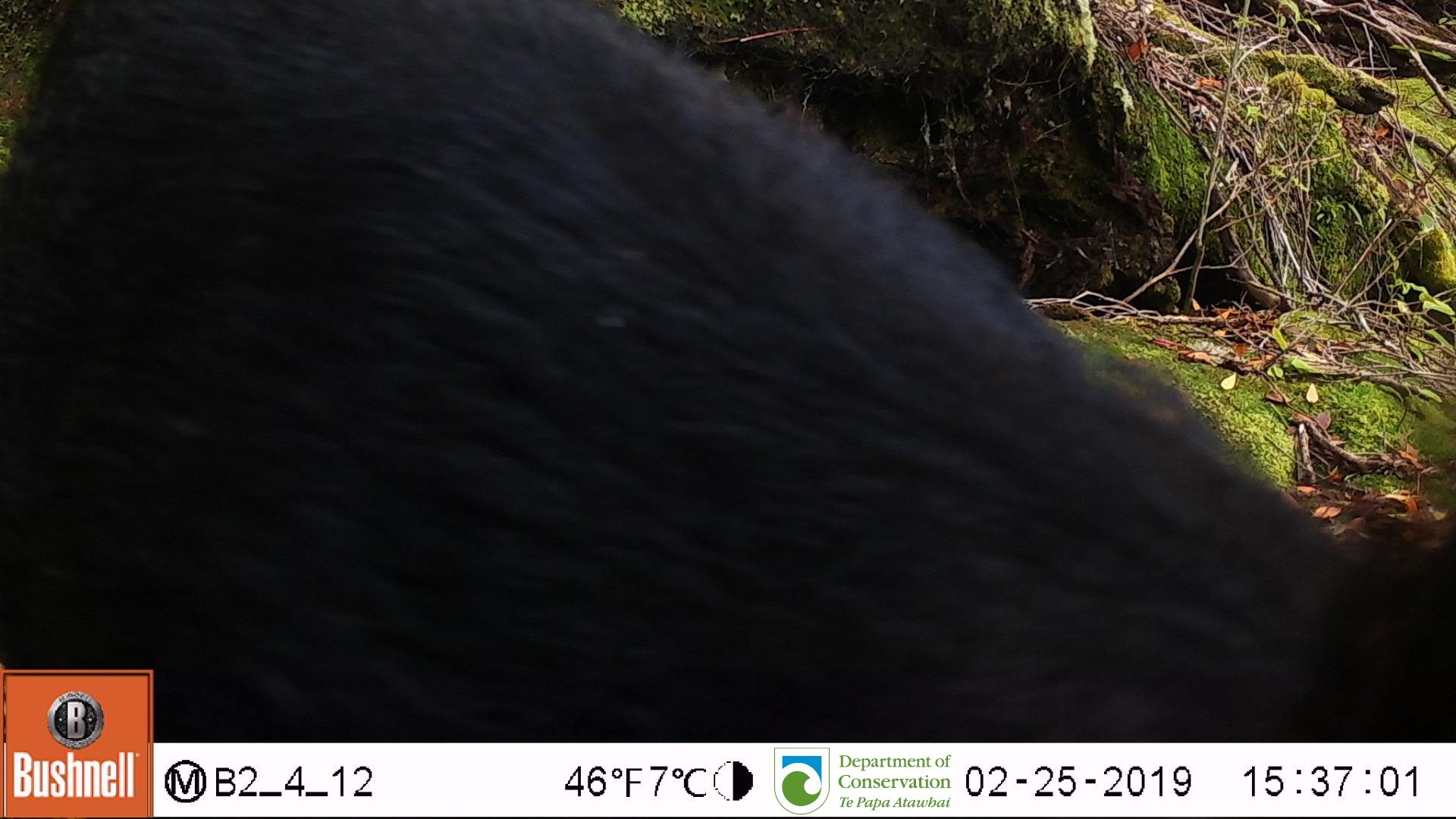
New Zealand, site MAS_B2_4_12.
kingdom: Animalia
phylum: Chordata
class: Mammalia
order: Artiodactyla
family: Suidae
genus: Sus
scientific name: Sus scrofa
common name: pig